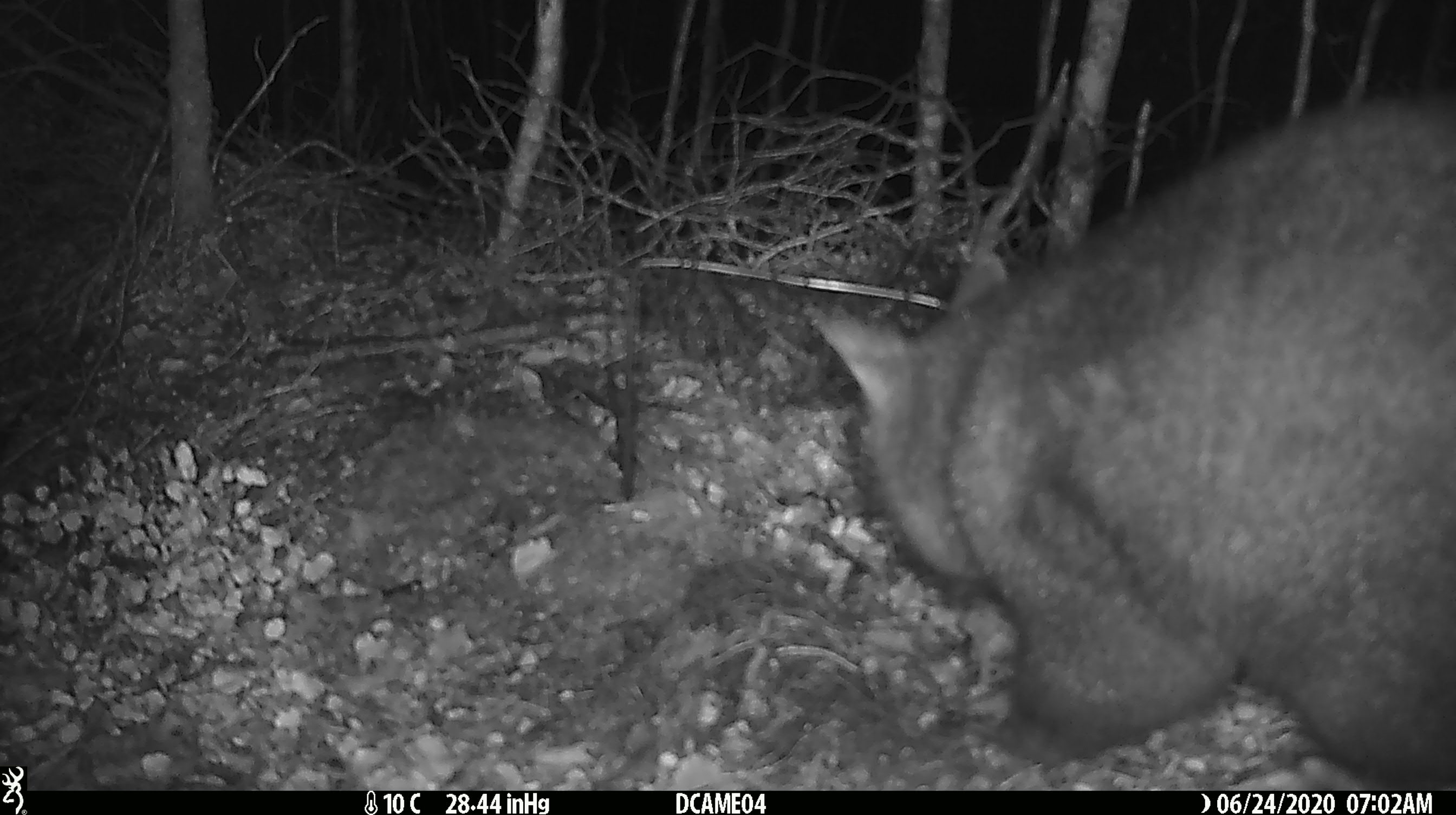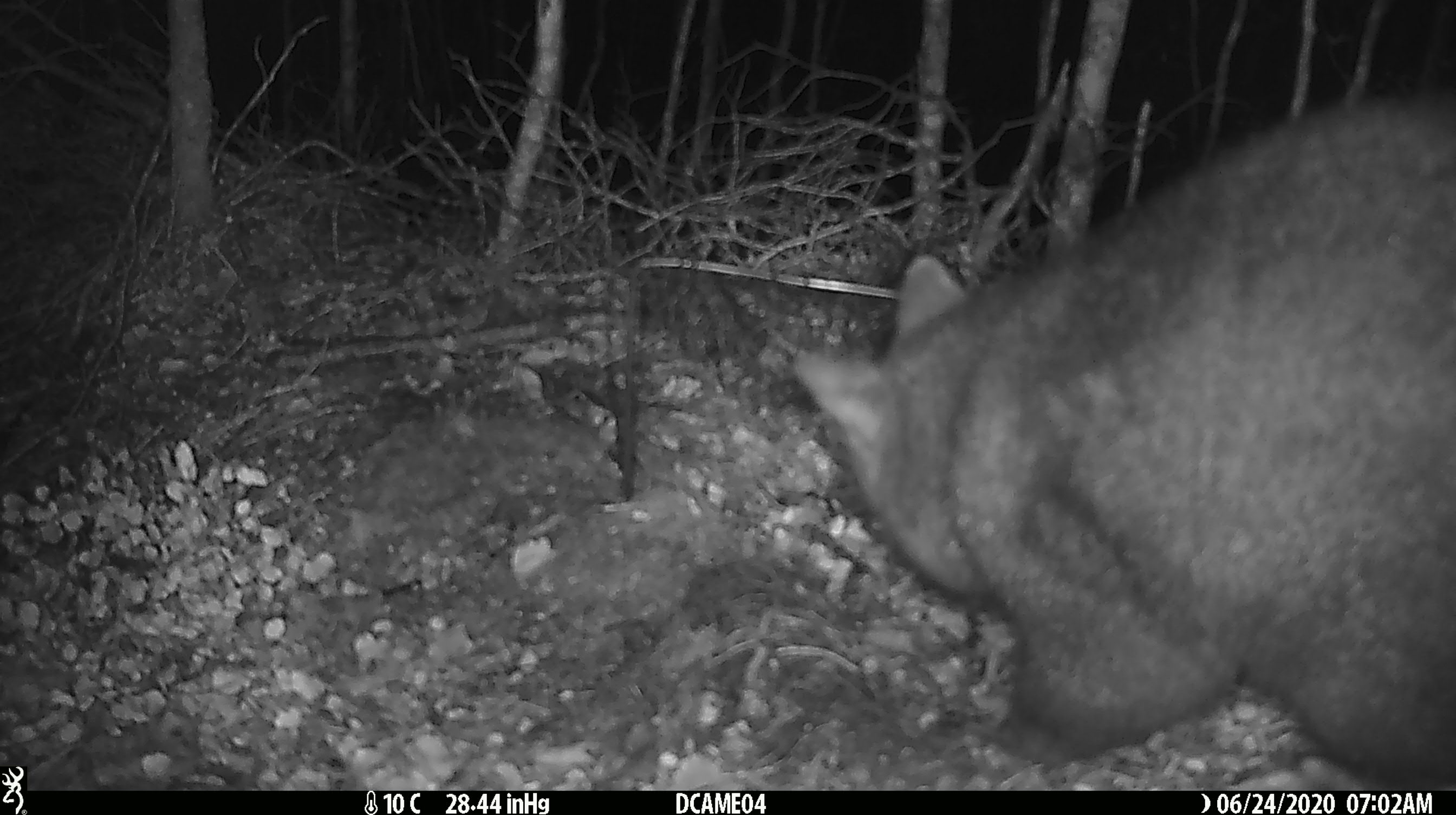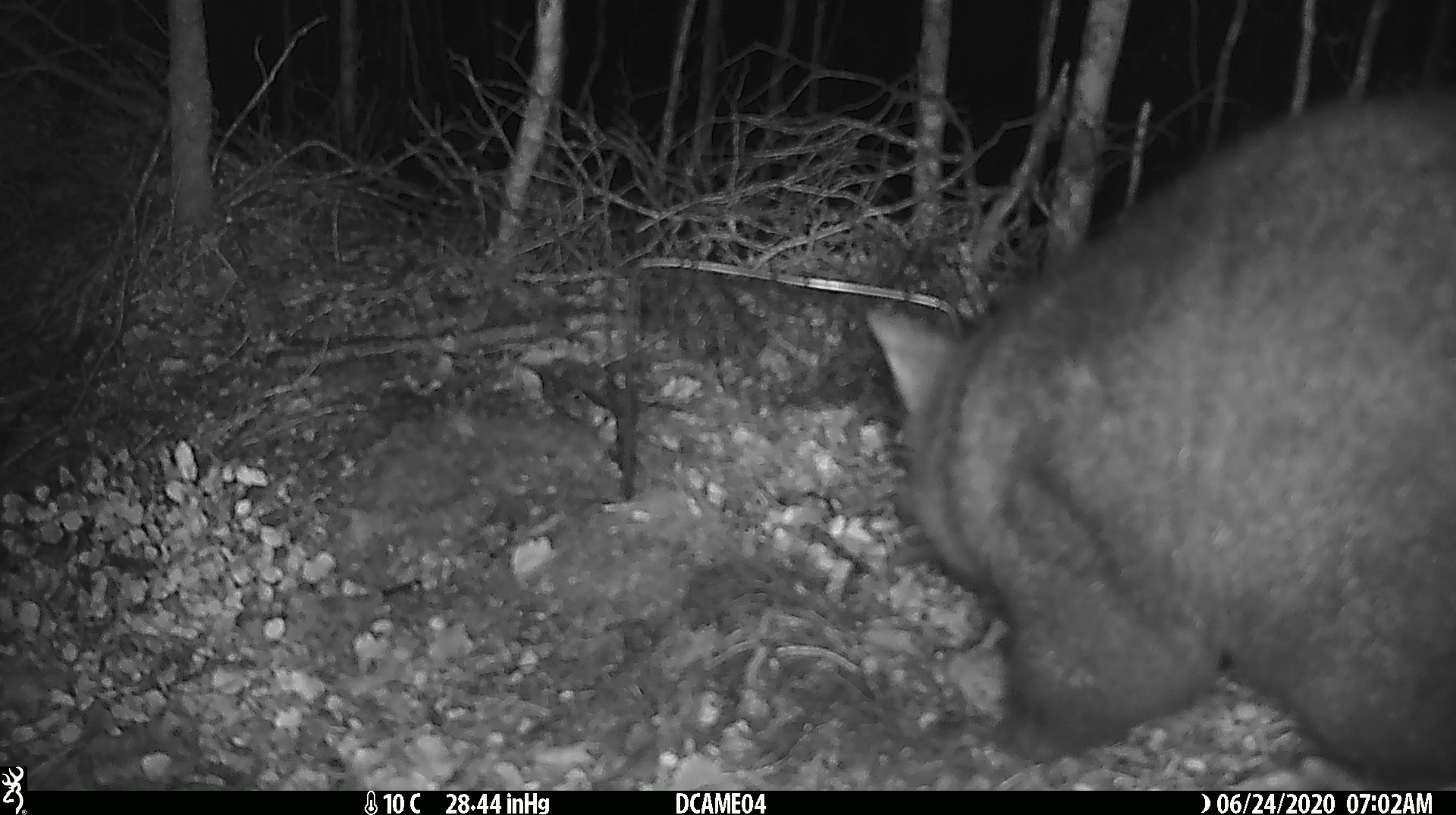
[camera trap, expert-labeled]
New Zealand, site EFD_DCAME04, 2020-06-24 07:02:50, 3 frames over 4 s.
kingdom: Animalia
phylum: Chordata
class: Mammalia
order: Diprotodontia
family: Phalangeridae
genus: Trichosurus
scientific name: Trichosurus vulpecula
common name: common brushtail possum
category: possum